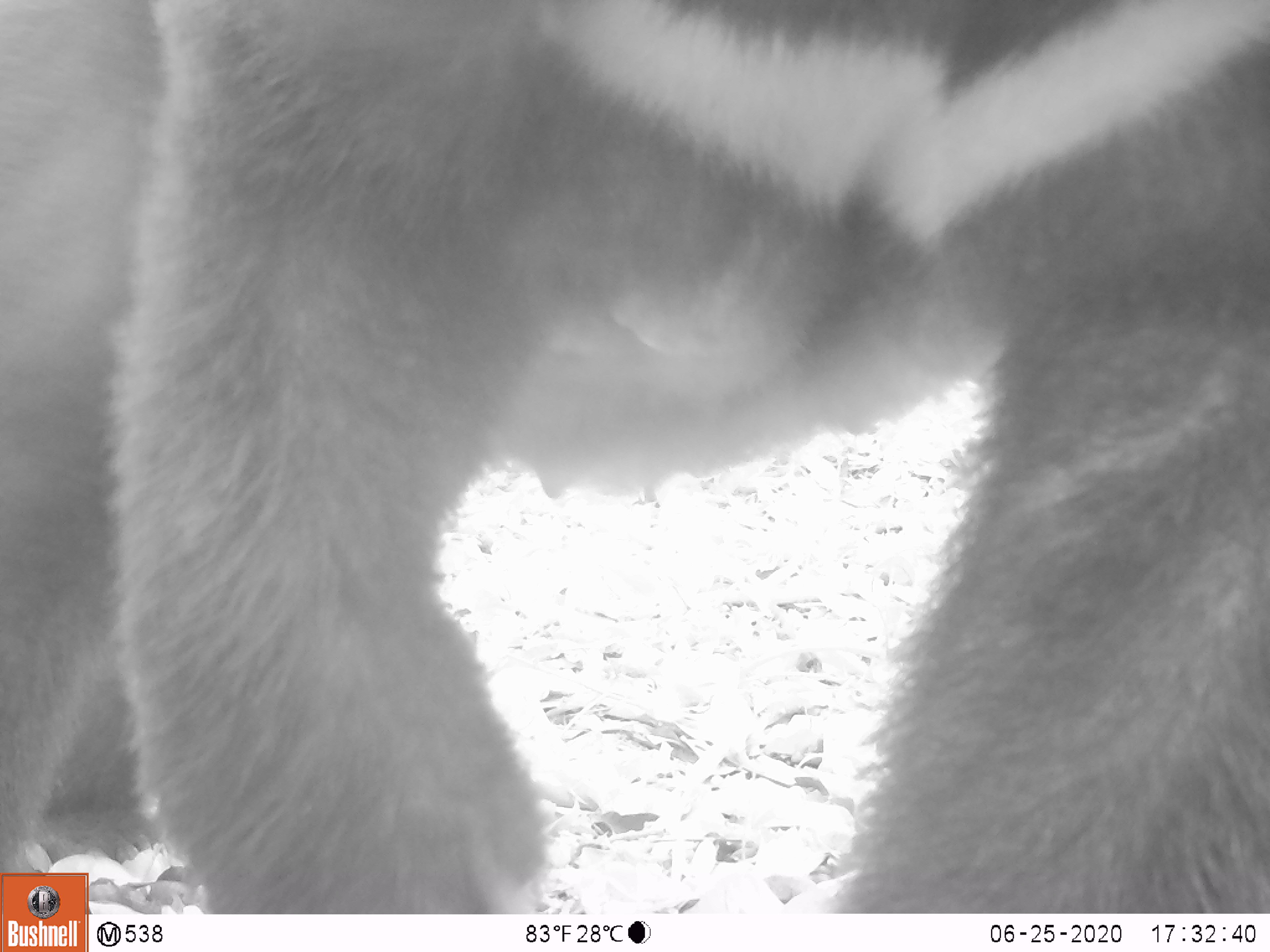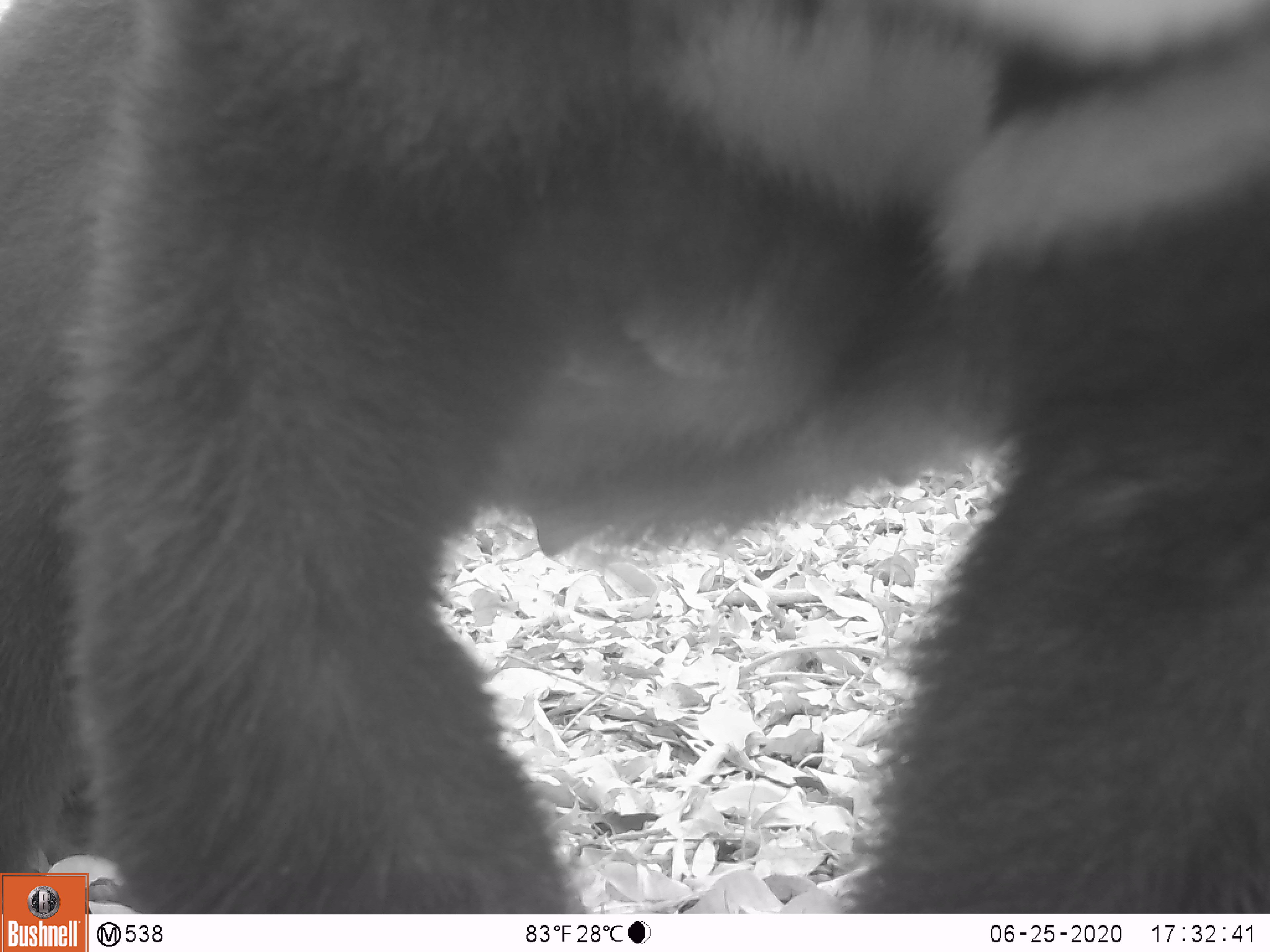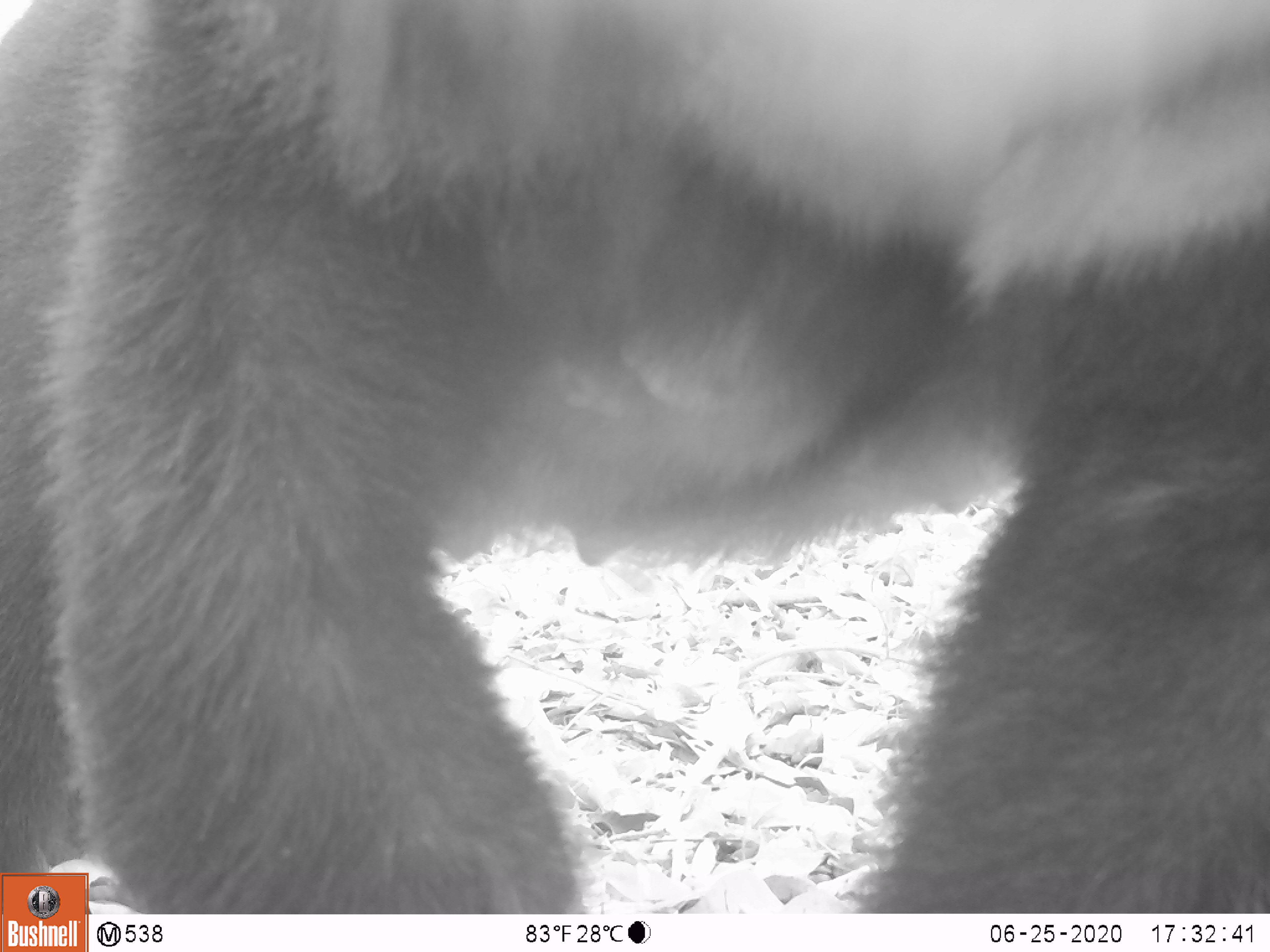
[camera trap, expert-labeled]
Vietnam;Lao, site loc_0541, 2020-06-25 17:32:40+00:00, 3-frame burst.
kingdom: Animalia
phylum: Chordata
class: Mammalia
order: Carnivora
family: Ursidae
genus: Ursus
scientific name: Ursus thibetanus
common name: asian black bear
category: asiatic black bear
Asiatic black bear (asian black bear) (Ursus thibetanus). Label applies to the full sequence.